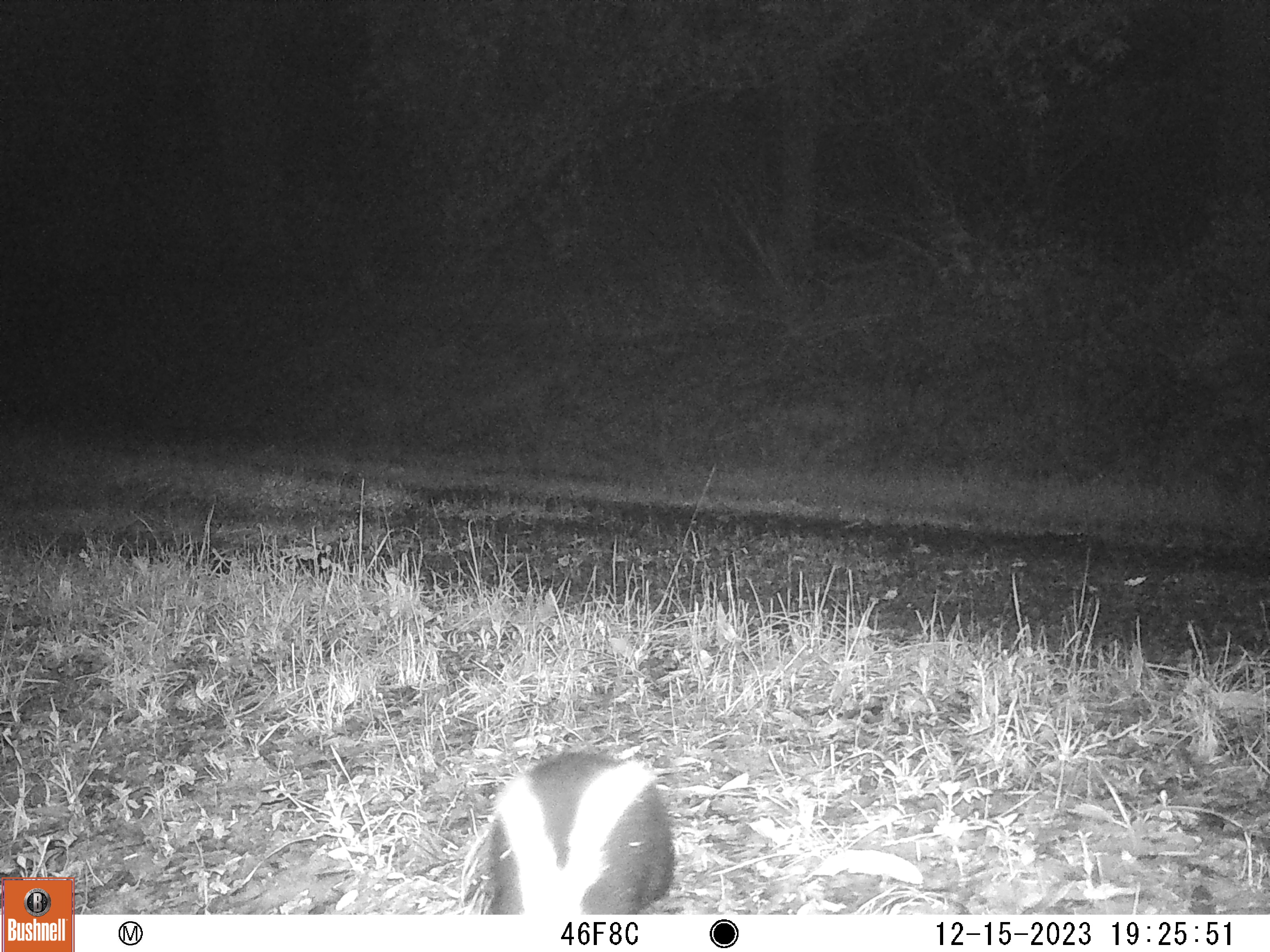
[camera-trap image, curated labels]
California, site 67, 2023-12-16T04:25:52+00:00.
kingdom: Animalia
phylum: Chordata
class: Mammalia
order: Carnivora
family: Mephitidae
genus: Mephitis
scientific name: Mephitis mephitis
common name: striped skunk